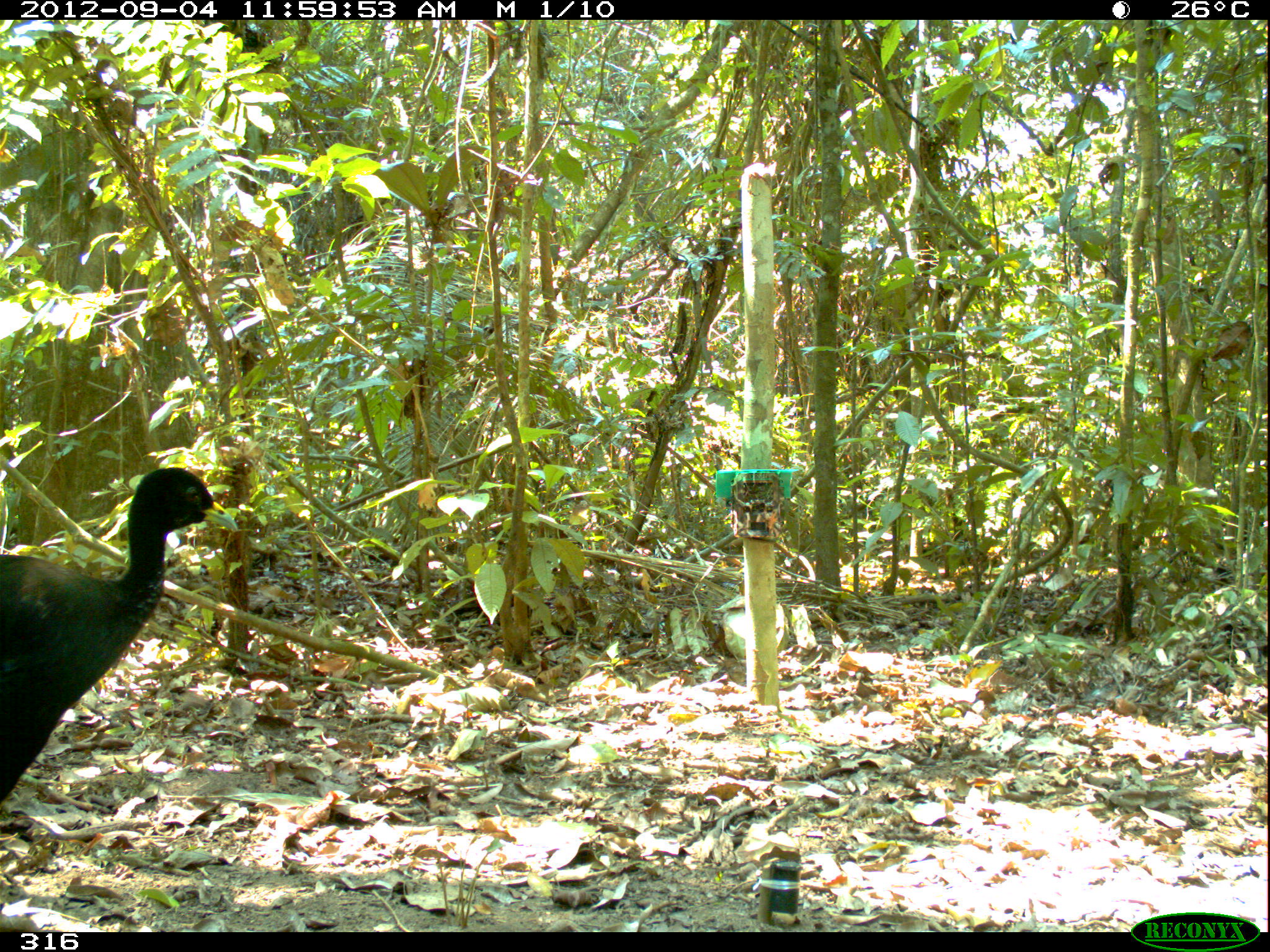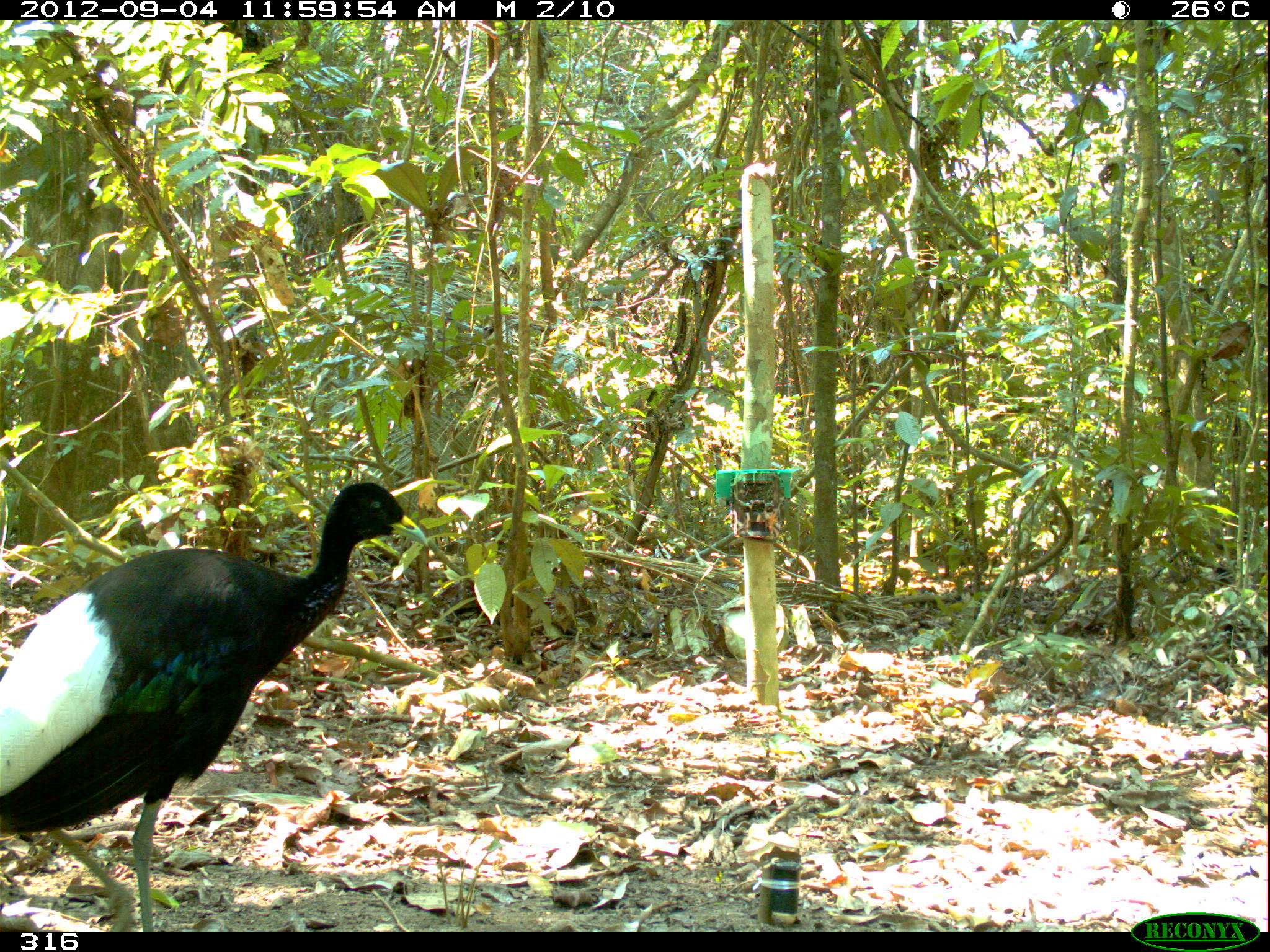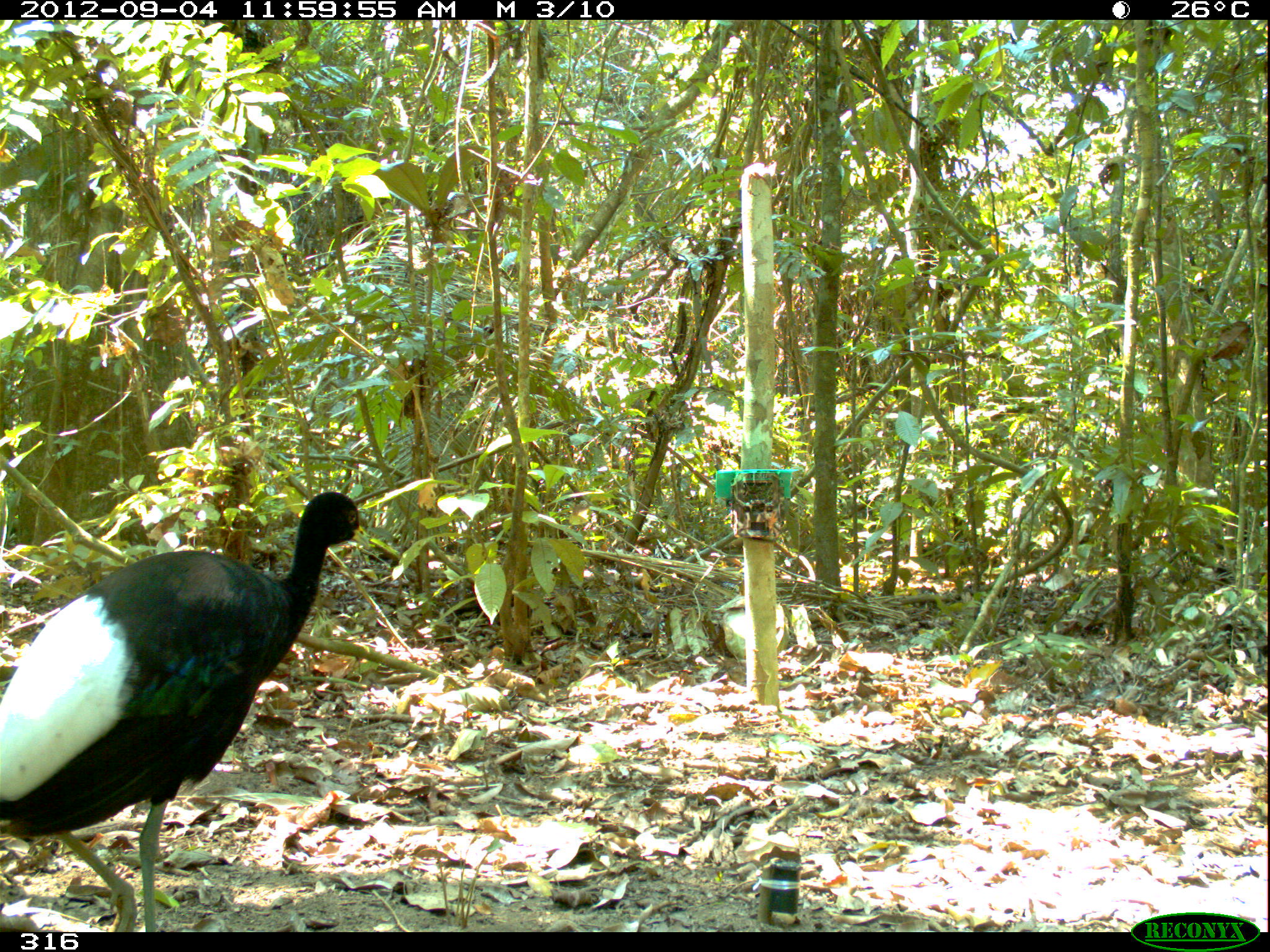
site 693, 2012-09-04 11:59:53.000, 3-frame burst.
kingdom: Animalia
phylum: Chordata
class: Aves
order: Gruiformes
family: Psophiidae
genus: Psophia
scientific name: Psophia leucoptera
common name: pale-winged trumpeter